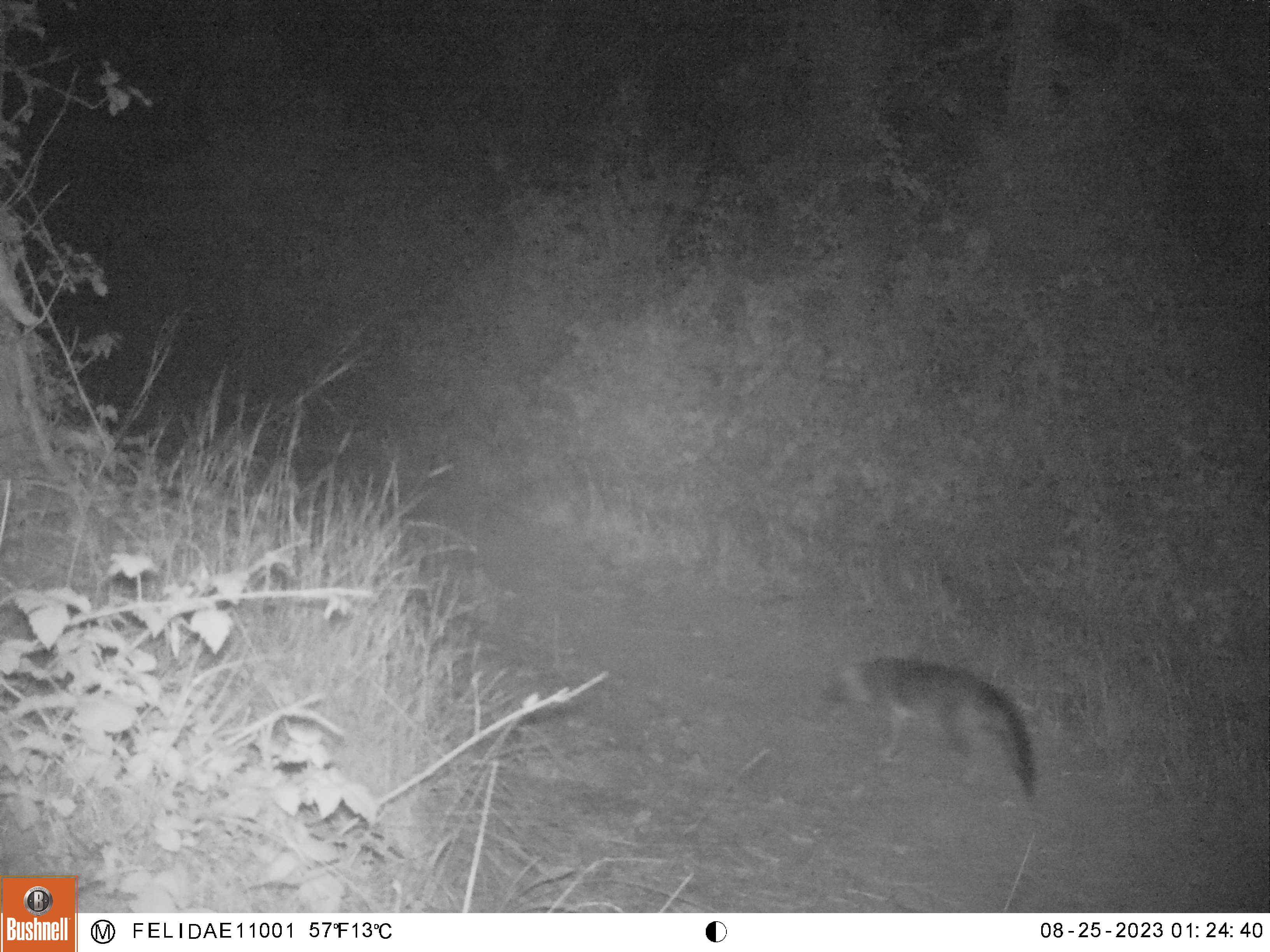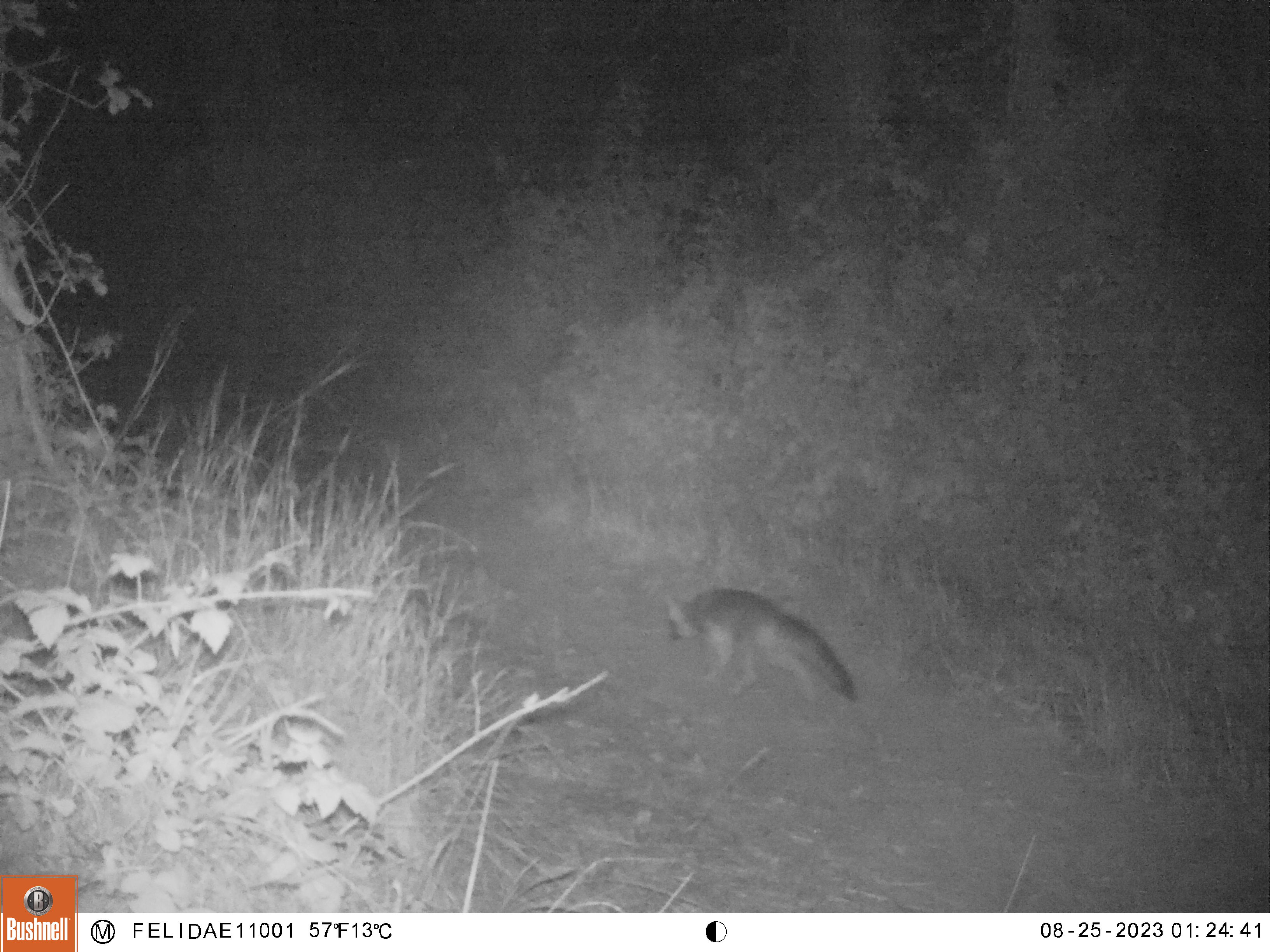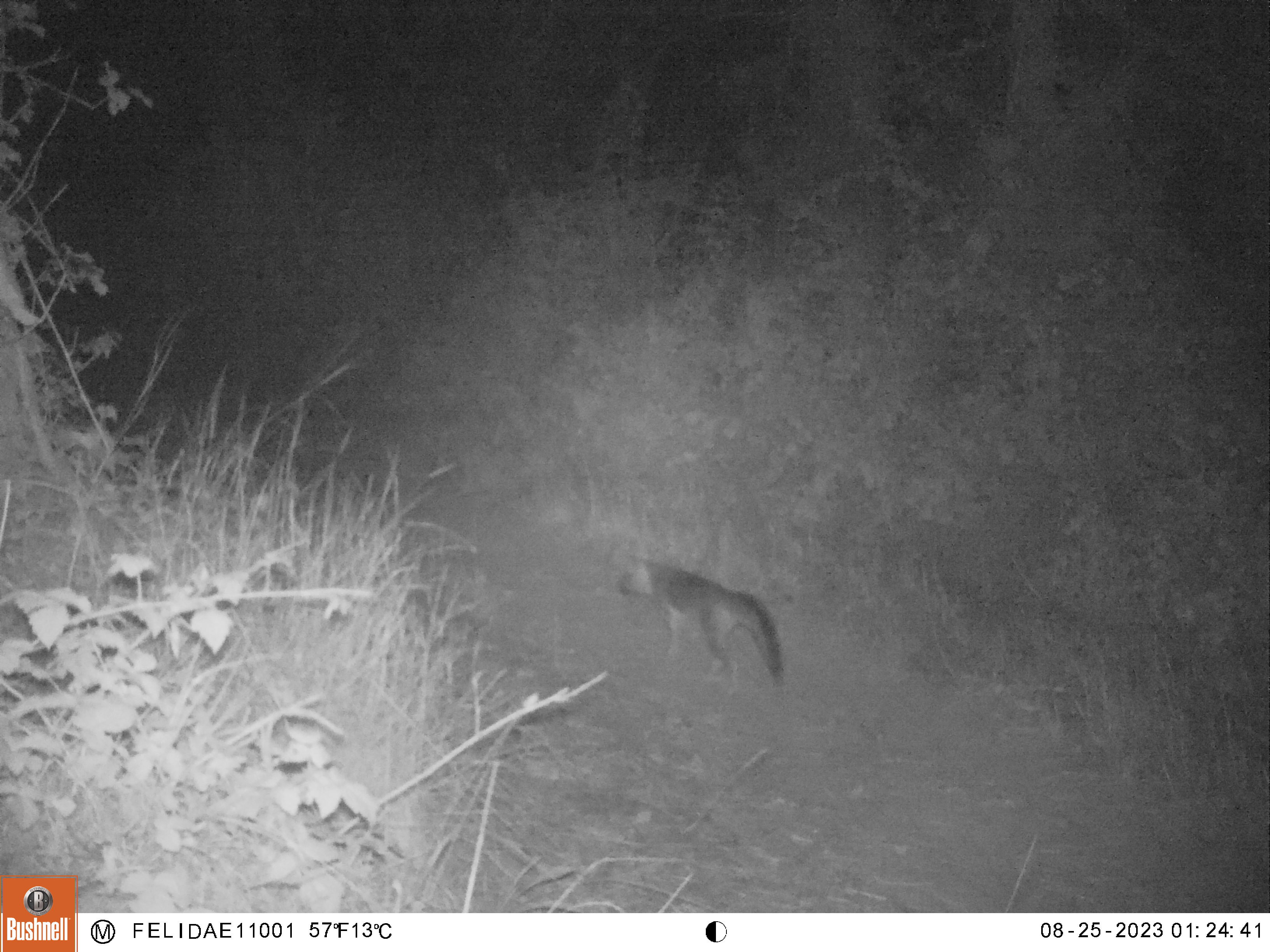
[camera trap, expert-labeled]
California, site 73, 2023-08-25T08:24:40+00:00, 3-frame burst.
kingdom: Animalia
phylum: Chordata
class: Mammalia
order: Carnivora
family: Canidae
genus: Urocyon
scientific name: Urocyon cinereoargenteus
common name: gray fox